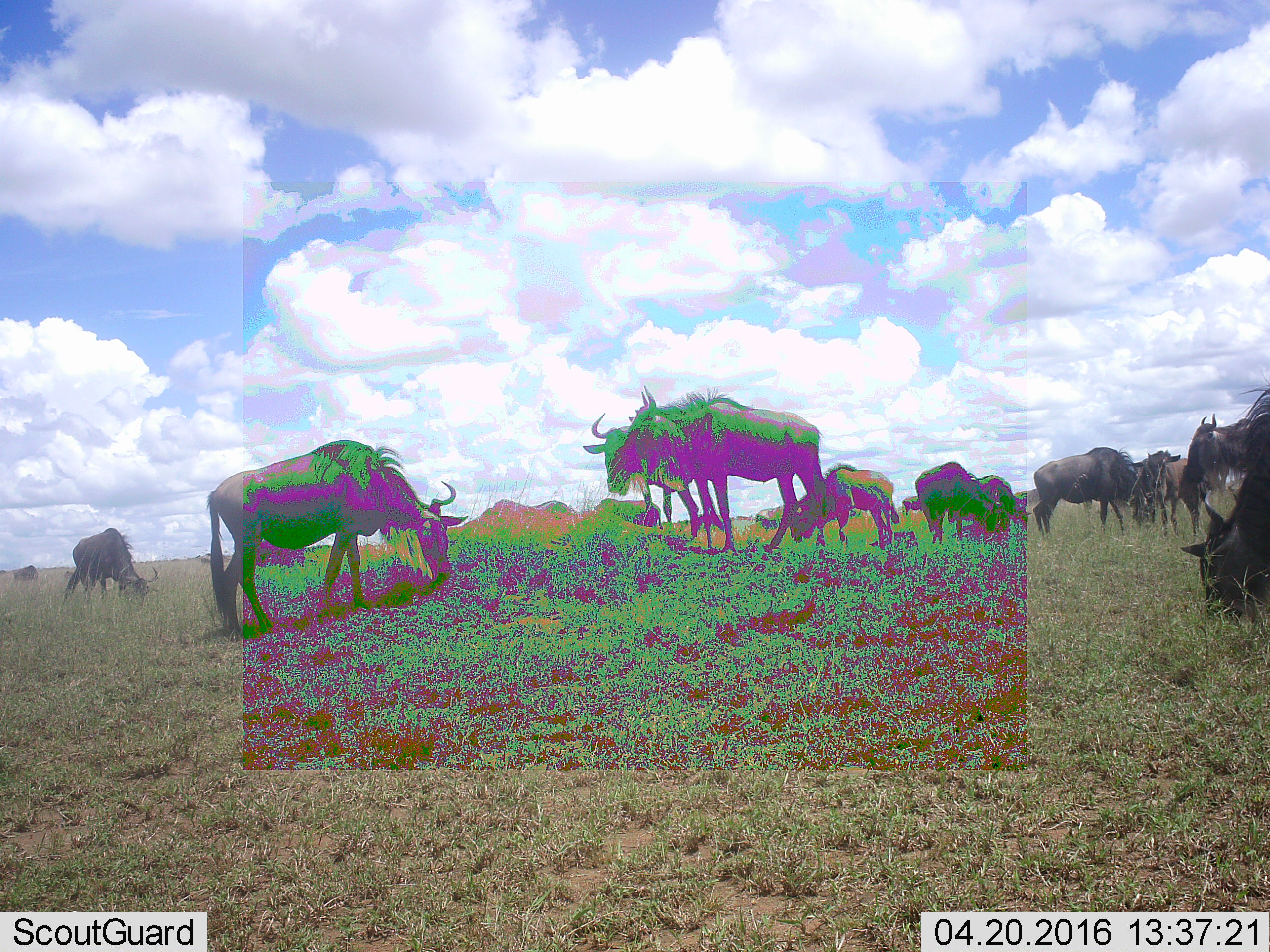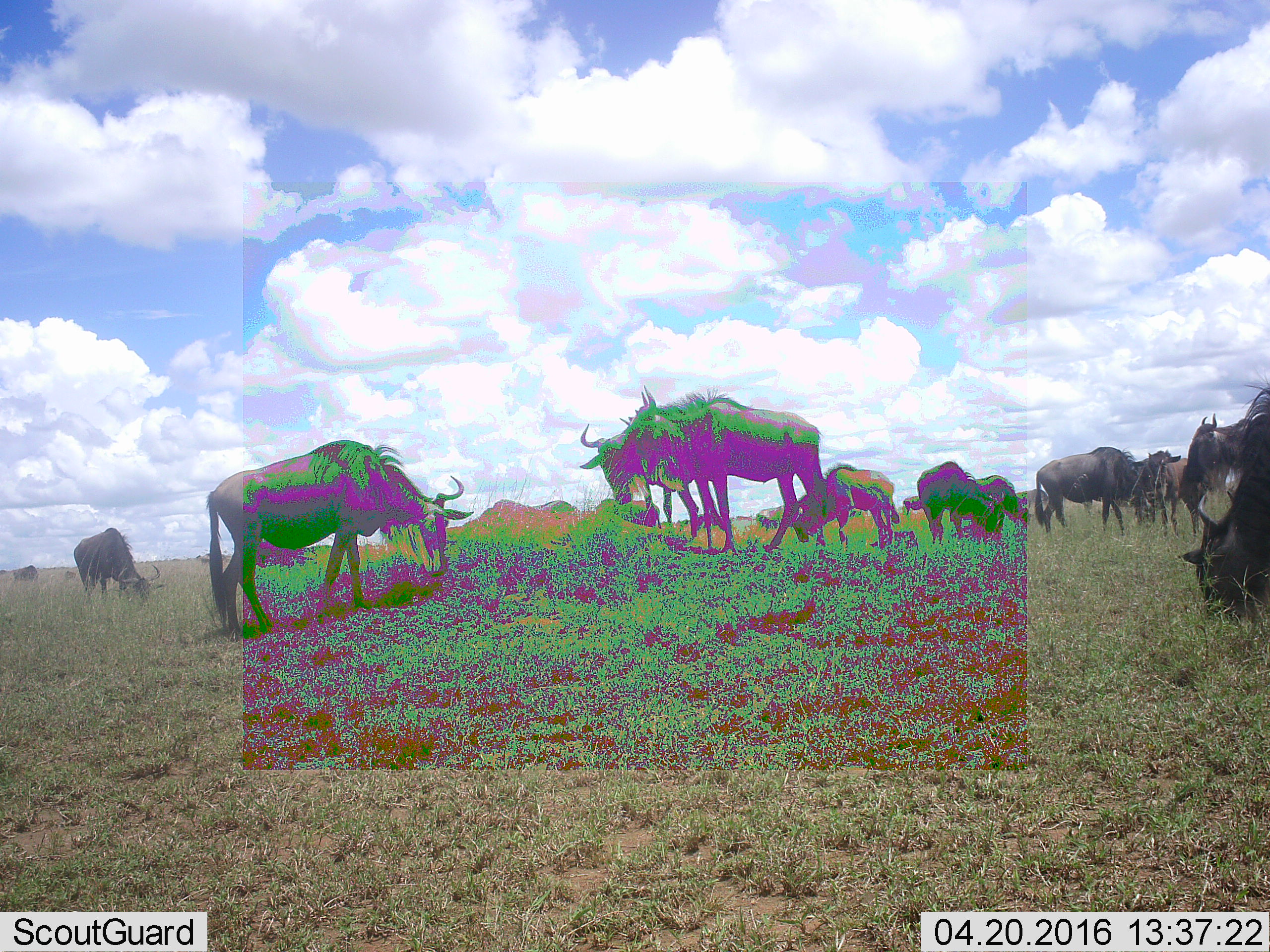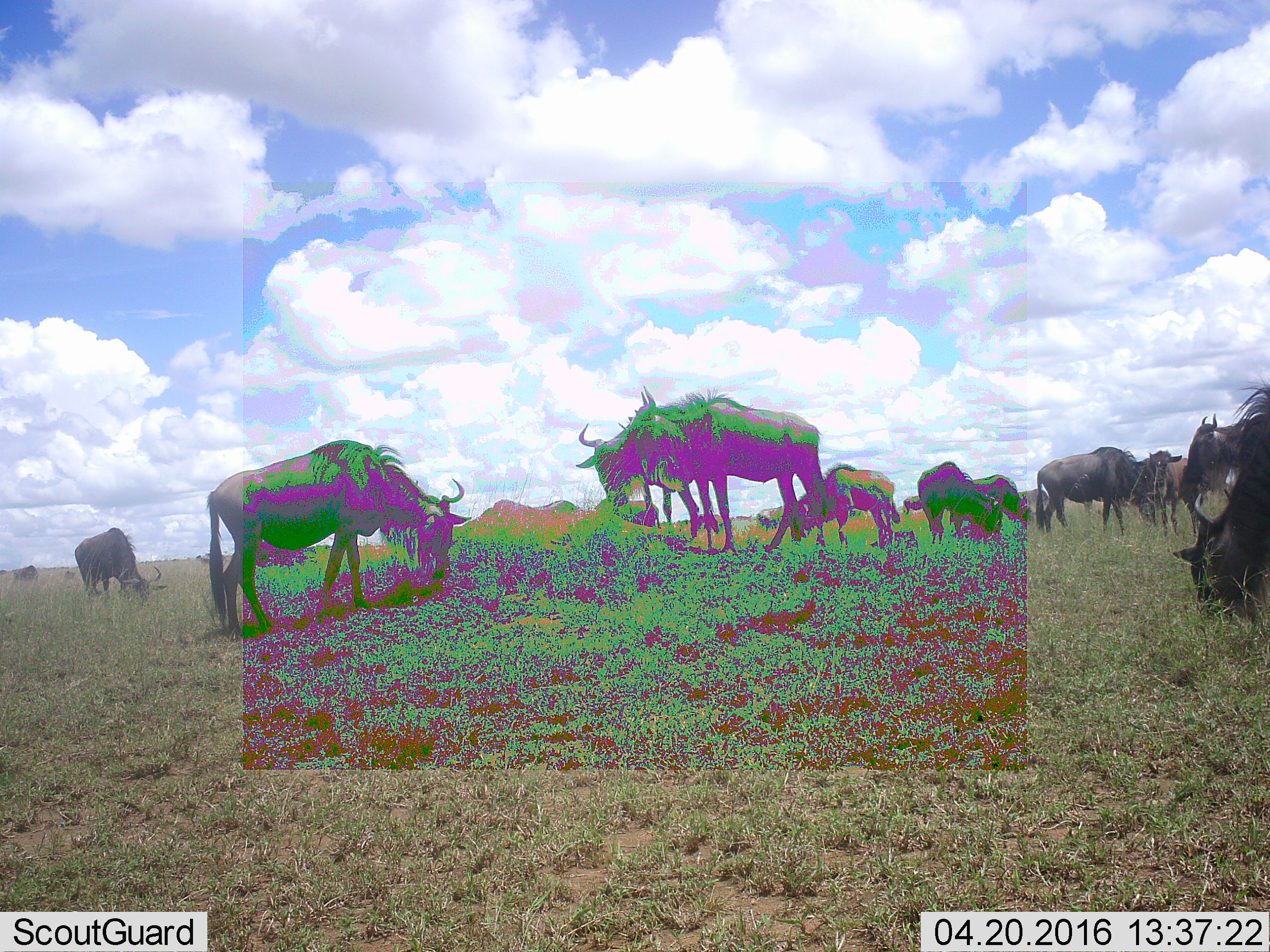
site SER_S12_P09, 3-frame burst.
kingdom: Animalia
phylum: Chordata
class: Mammalia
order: Artiodactyla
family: Bovidae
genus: Connochaetes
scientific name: Connochaetes taurinus taurinus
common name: blue wildebeest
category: wildebeestblue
Wildebeestblue (blue wildebeest) (Connochaetes taurinus taurinus), count 11-50. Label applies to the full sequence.